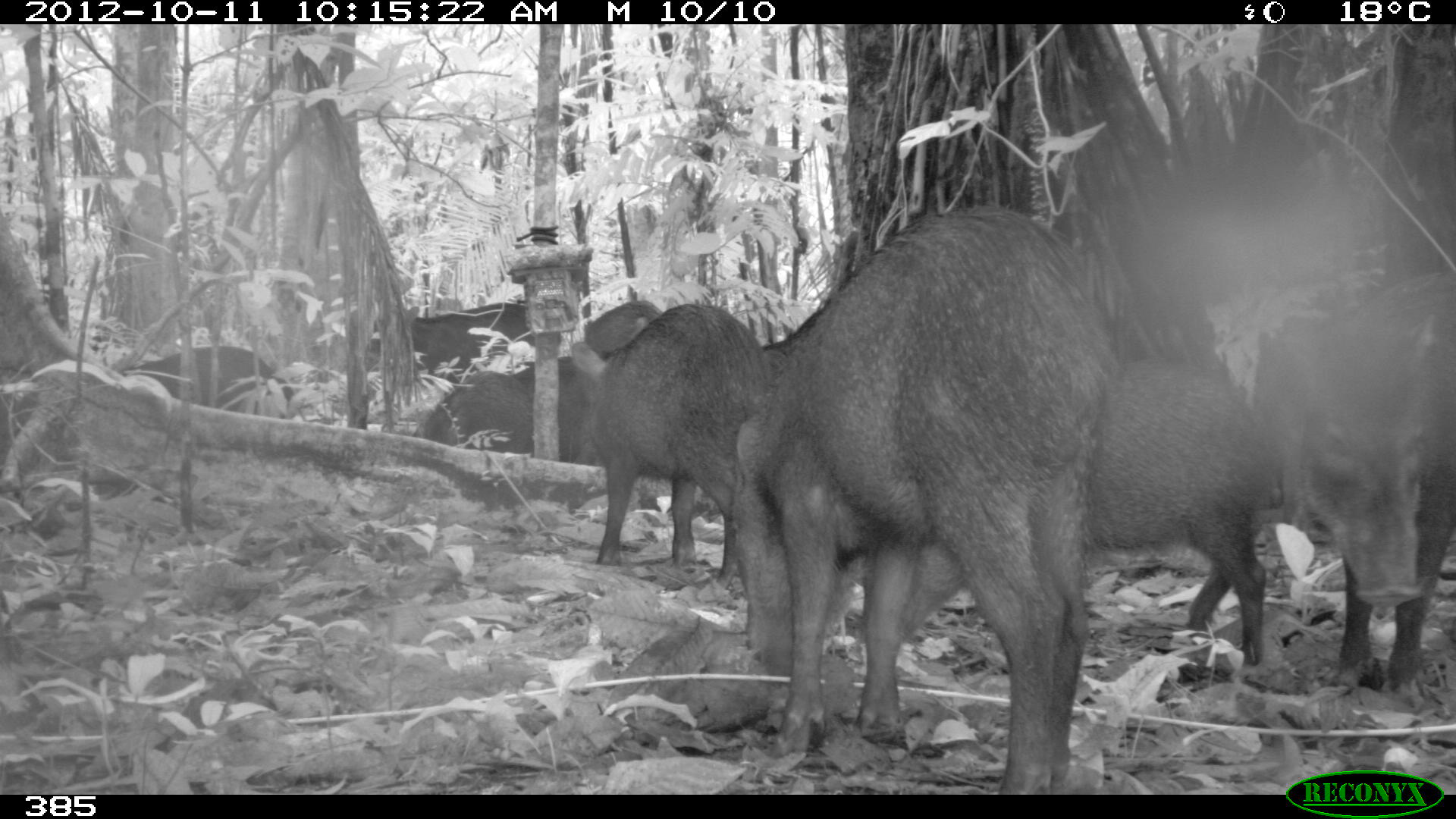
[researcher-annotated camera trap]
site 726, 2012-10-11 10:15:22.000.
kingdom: Animalia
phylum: Chordata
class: Mammalia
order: Artiodactyla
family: Tayassuidae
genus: Tayassu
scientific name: Tayassu pecari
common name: white-lipped peccary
Tayassu pecari (white-lipped peccary).